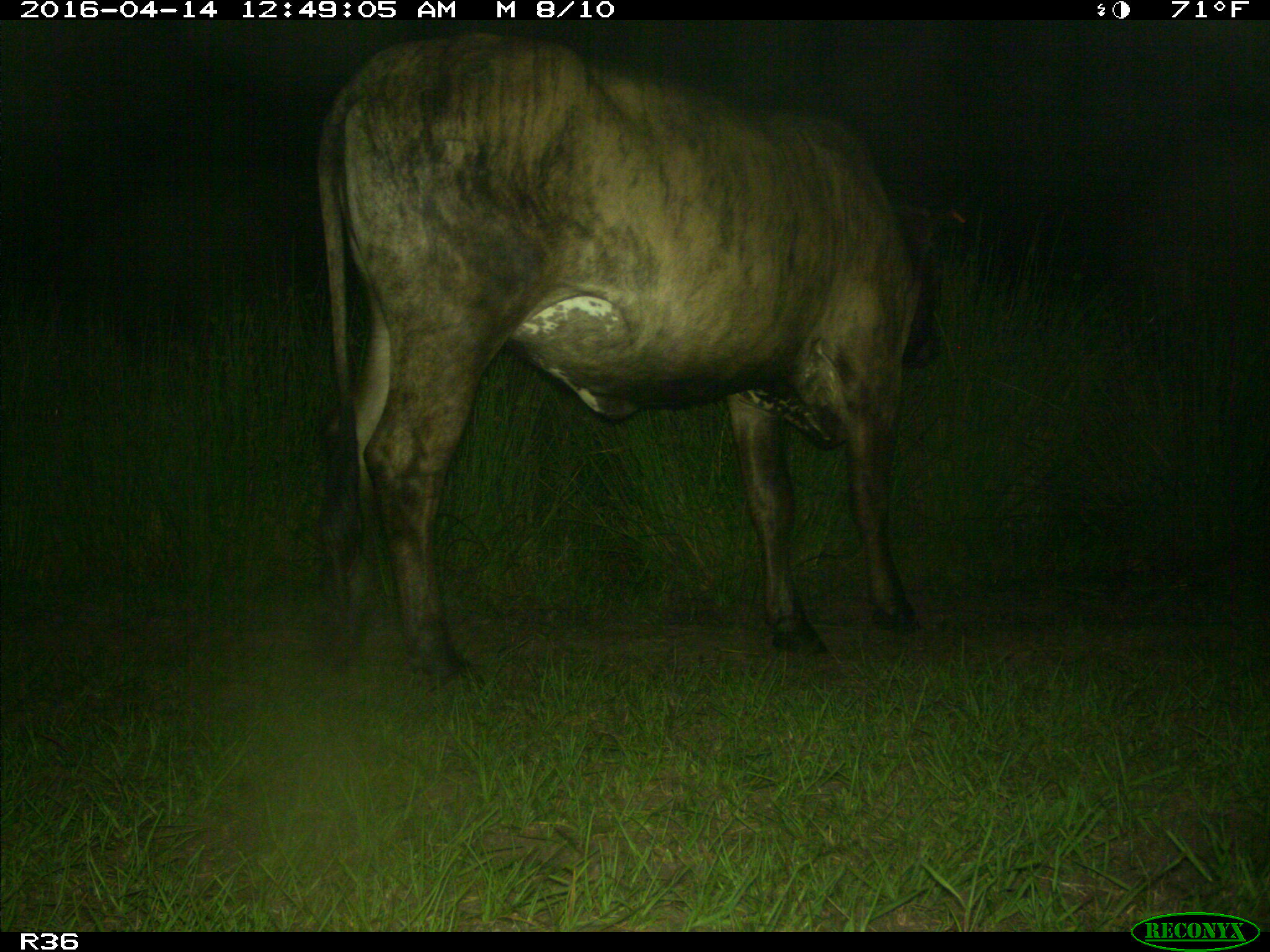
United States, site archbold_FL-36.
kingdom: Animalia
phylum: Chordata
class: Mammalia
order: Artiodactyla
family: Bovidae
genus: Bos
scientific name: Bos taurus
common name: domestic cow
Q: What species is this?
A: Bos taurus (domestic cow).